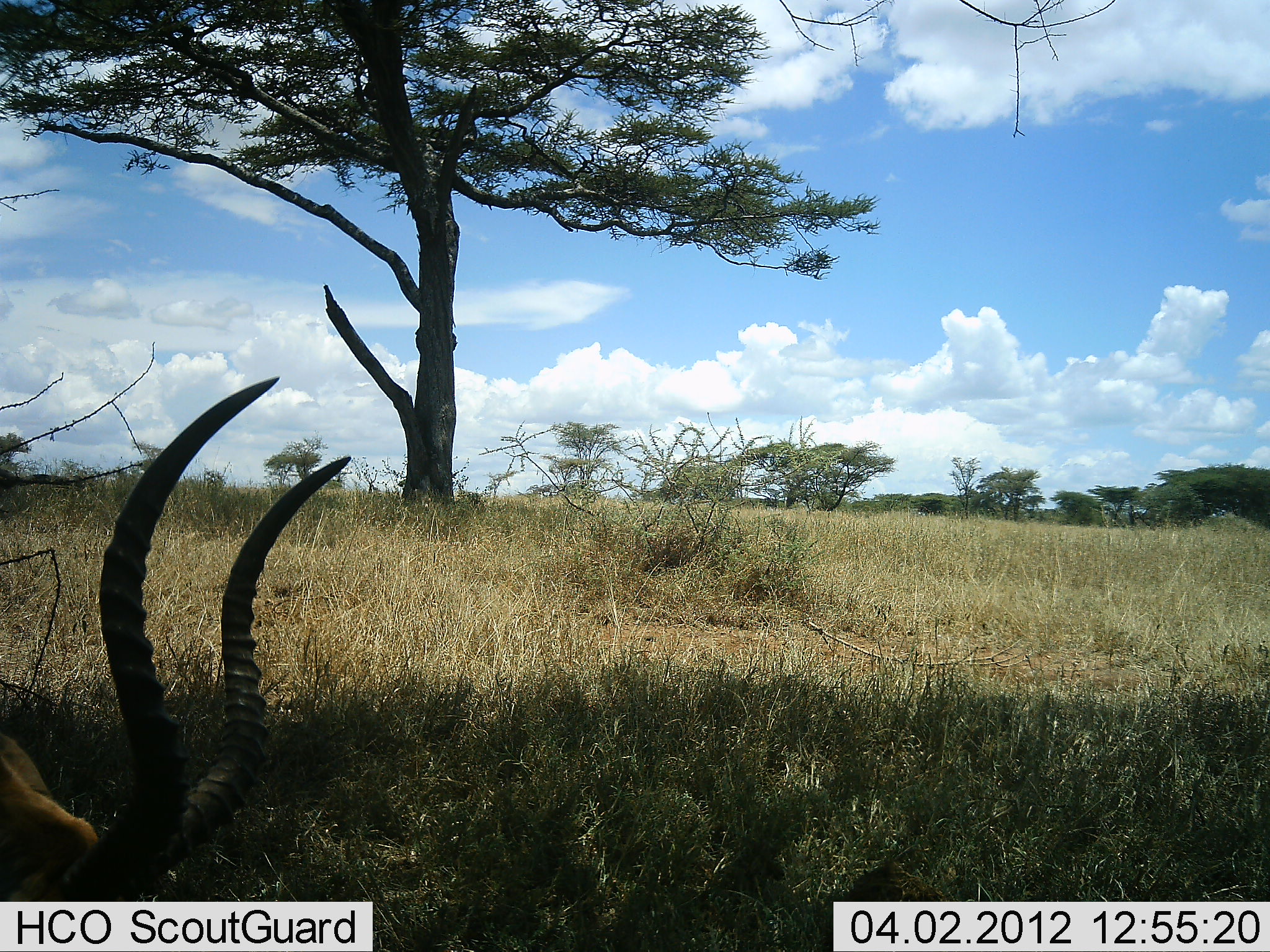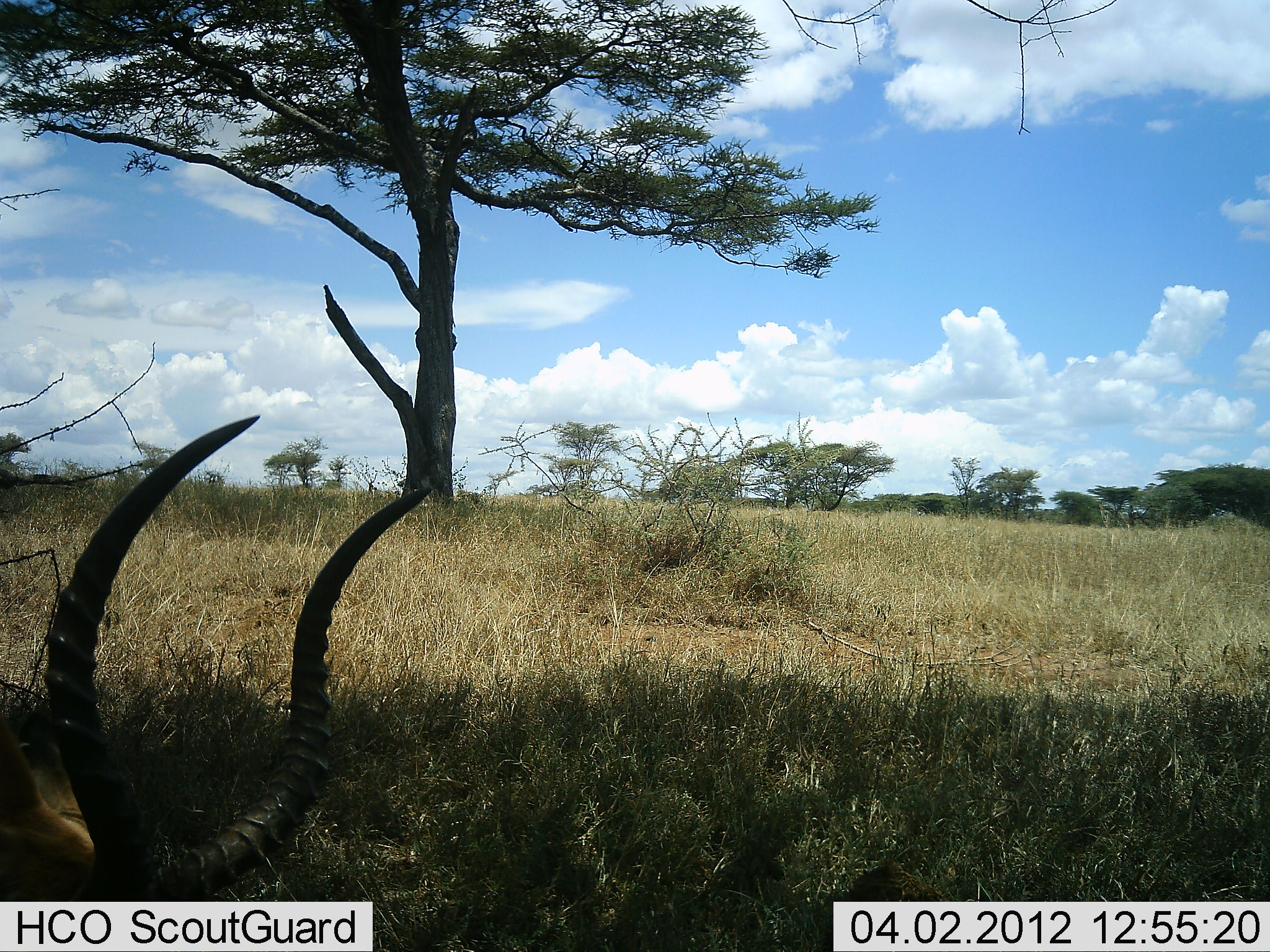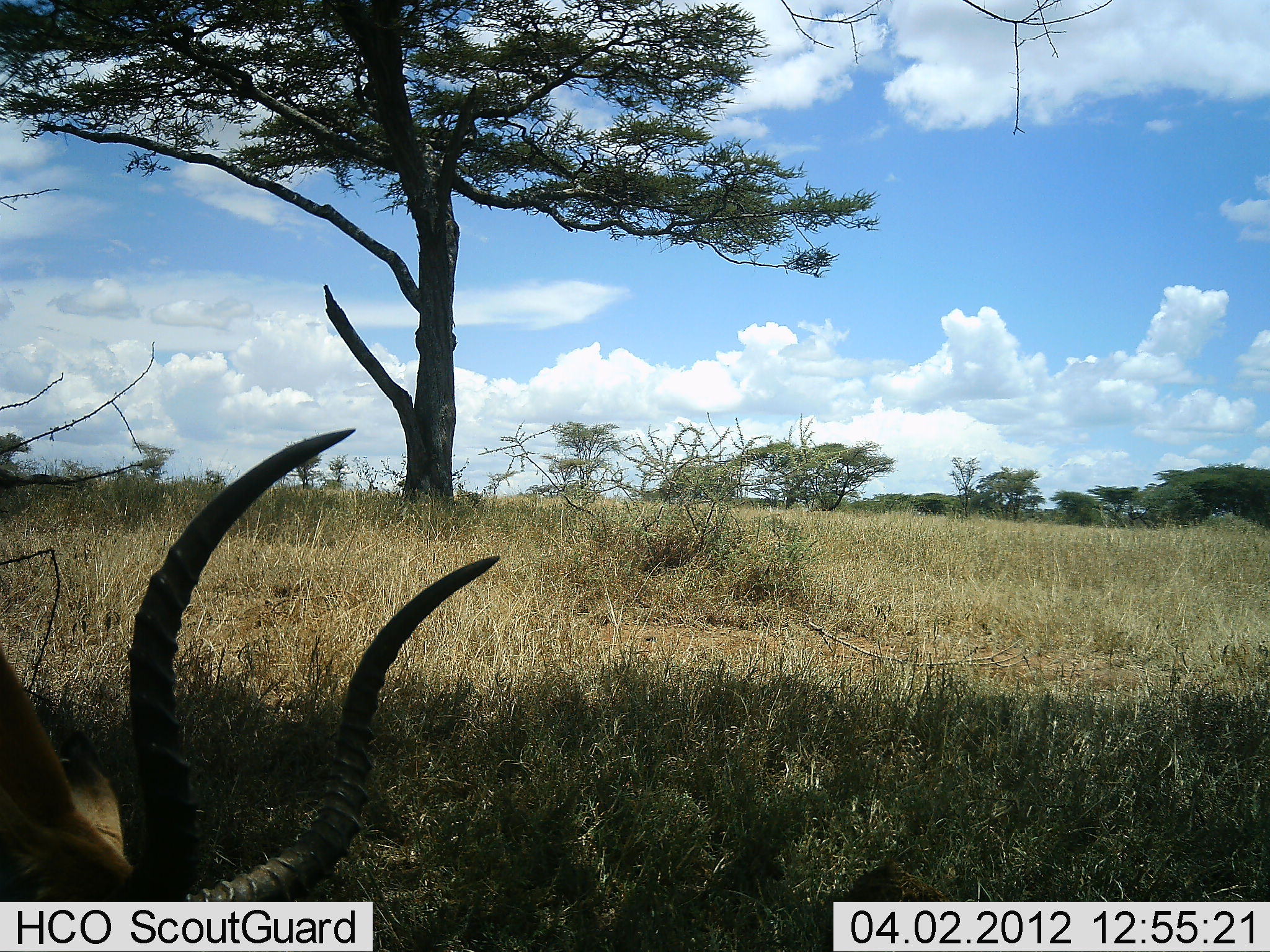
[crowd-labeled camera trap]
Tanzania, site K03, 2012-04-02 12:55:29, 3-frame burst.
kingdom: Animalia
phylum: Chordata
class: Mammalia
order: Artiodactyla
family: Bovidae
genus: Aepyceros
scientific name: Aepyceros melampus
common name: impala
Impala (Aepyceros melampus), count 1. Behavior (volunteer vote fractions): standing 16%, resting 42%, moving 11%, interacting 0%. Young present (vote fraction): 0%. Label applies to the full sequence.